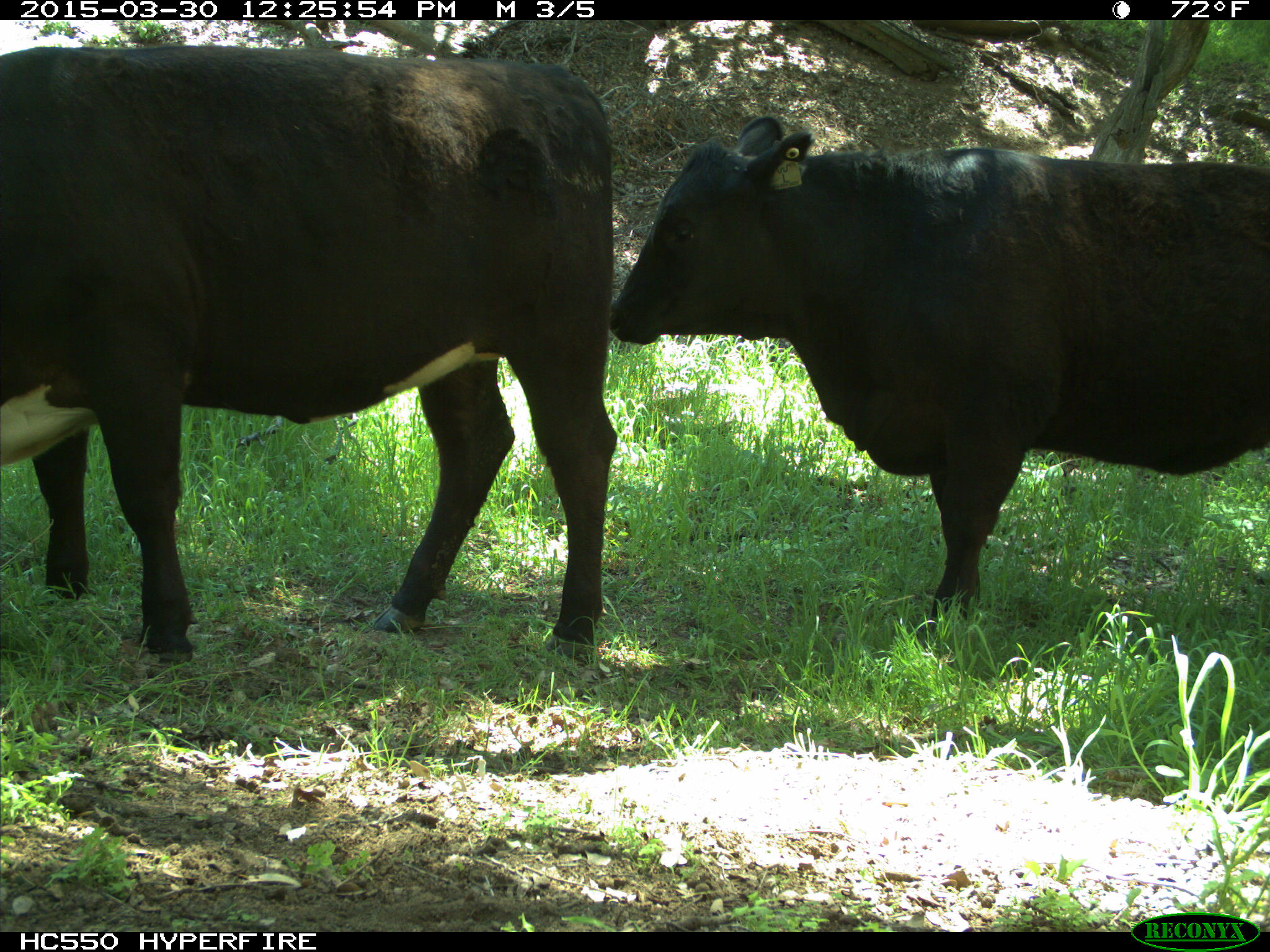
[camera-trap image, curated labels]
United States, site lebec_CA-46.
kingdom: Animalia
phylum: Chordata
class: Mammalia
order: Artiodactyla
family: Bovidae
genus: Bos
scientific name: Bos taurus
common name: domestic cow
Bos taurus (domestic cow).